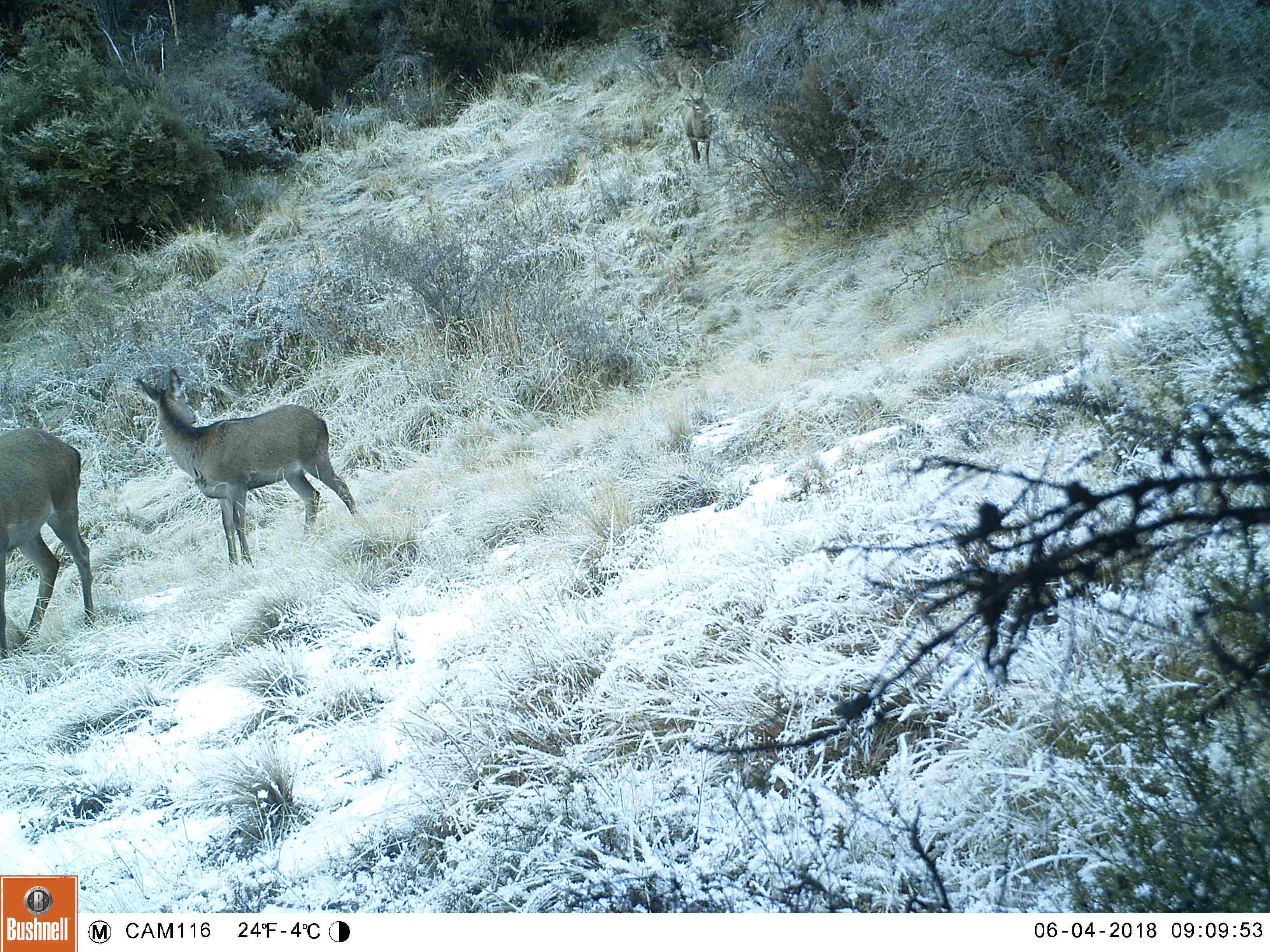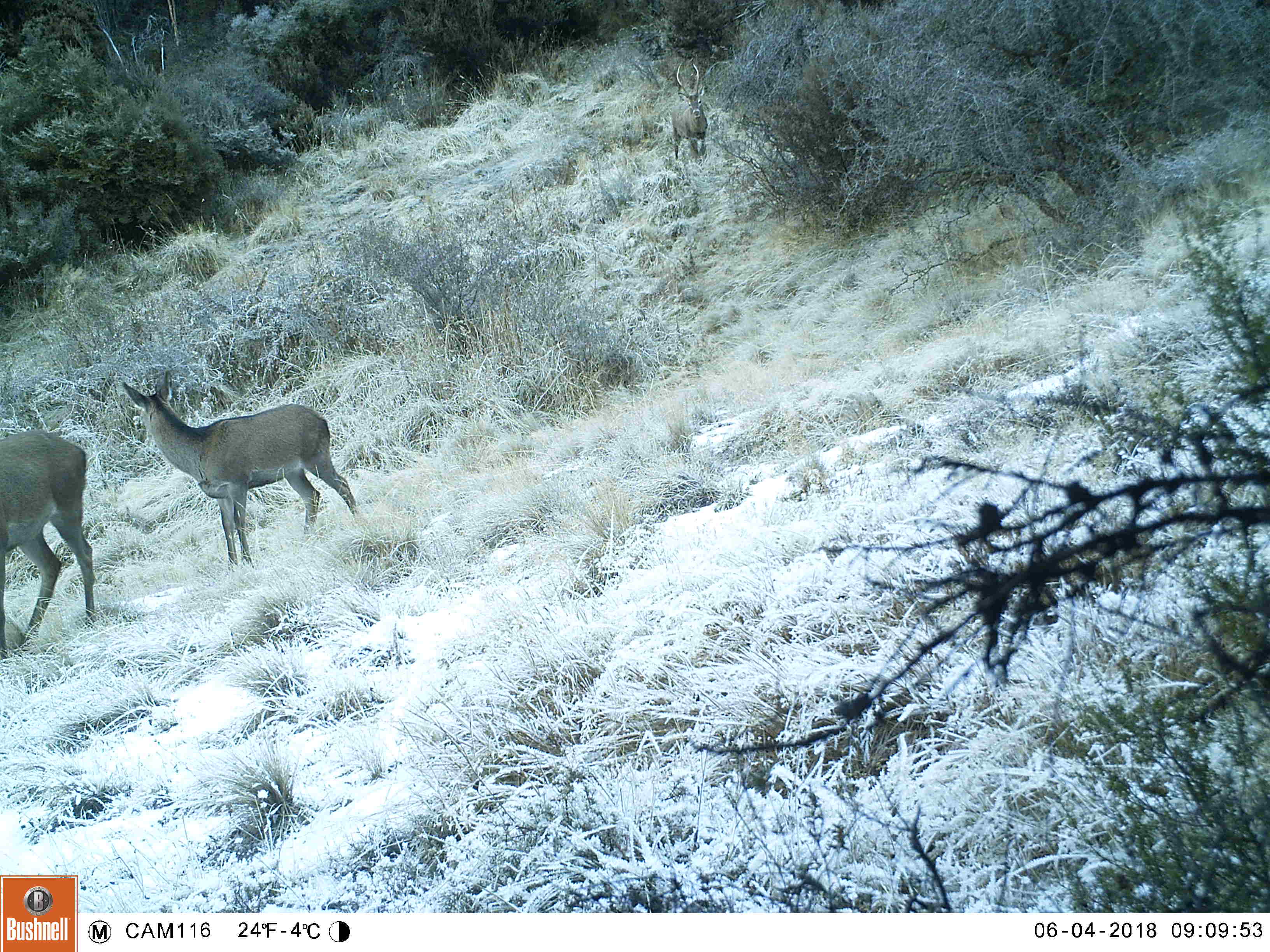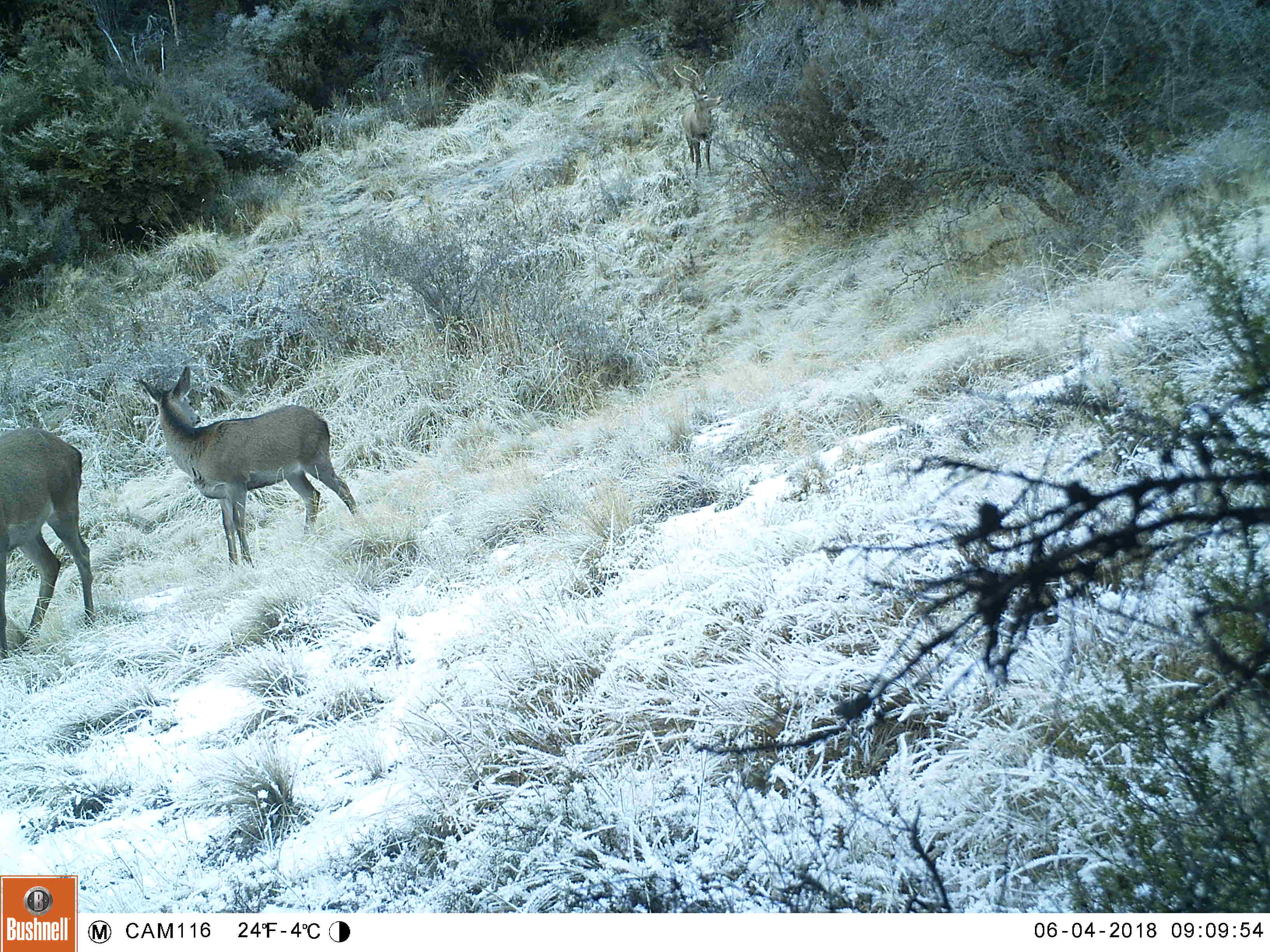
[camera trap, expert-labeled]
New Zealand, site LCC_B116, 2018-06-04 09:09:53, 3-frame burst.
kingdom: Animalia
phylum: Chordata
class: Mammalia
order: Artiodactyla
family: Cervidae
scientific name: Cervidae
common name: deer